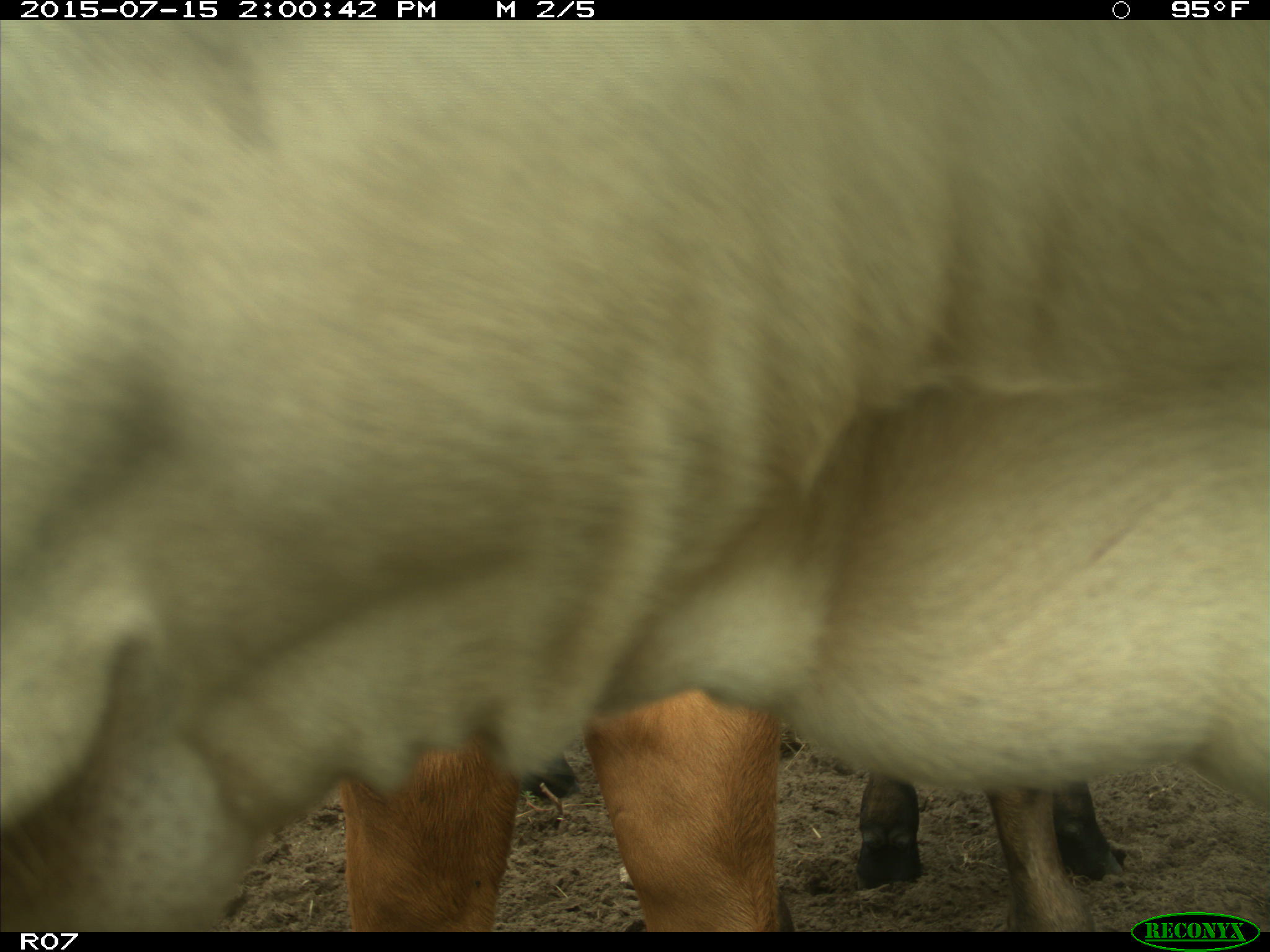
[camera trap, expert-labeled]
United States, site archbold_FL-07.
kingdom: Animalia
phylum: Chordata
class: Mammalia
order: Artiodactyla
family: Bovidae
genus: Bos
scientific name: Bos taurus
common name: domestic cow